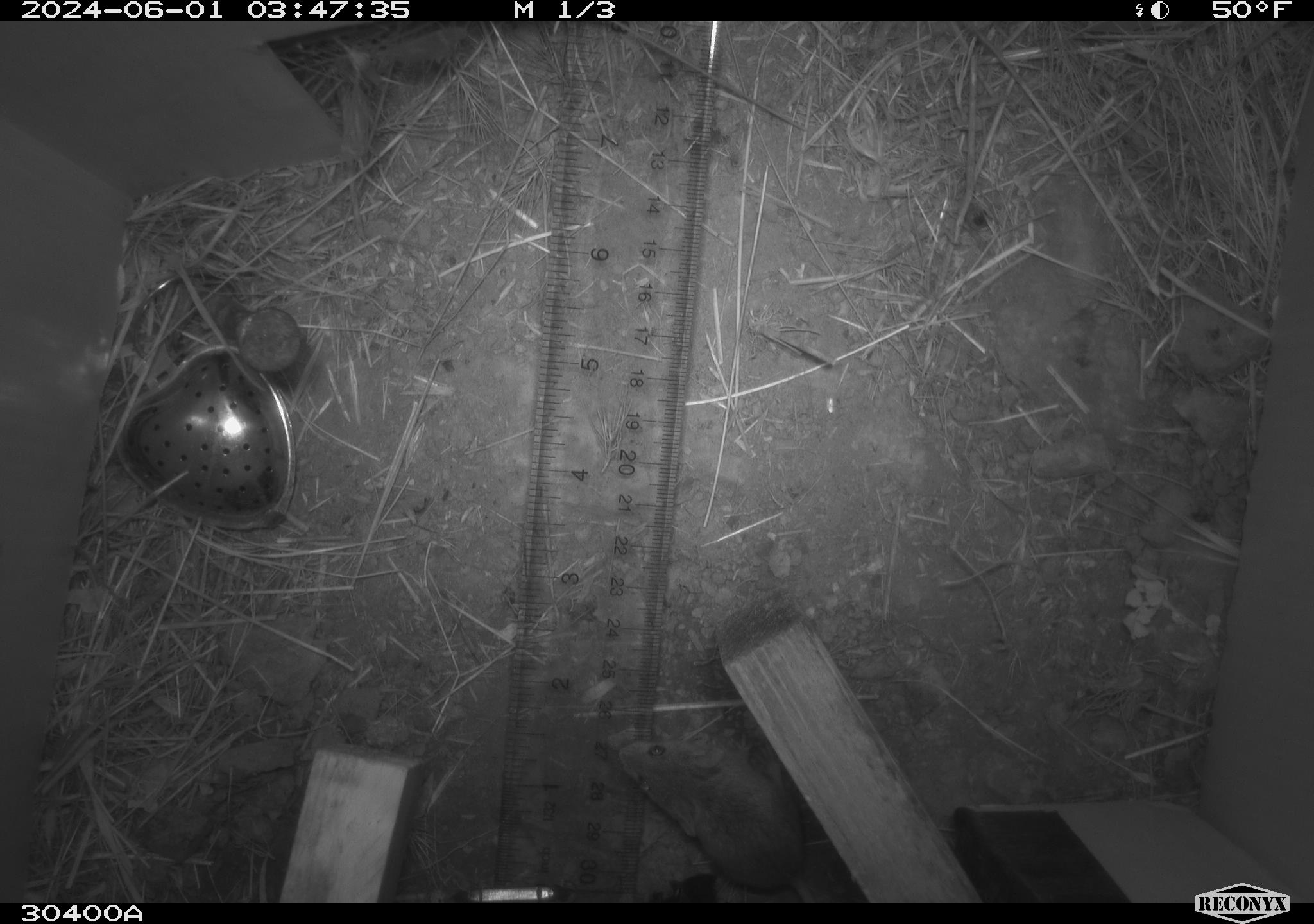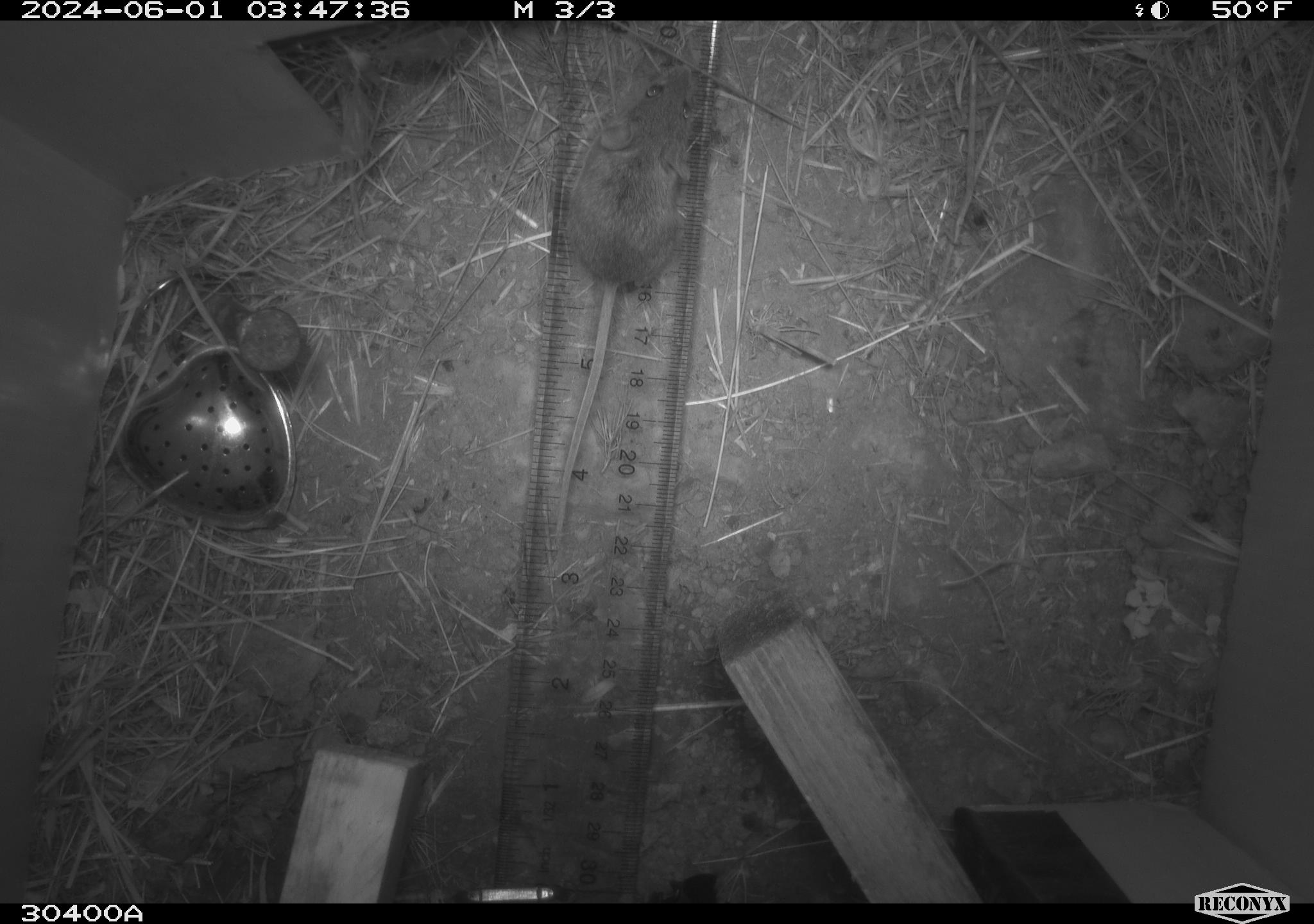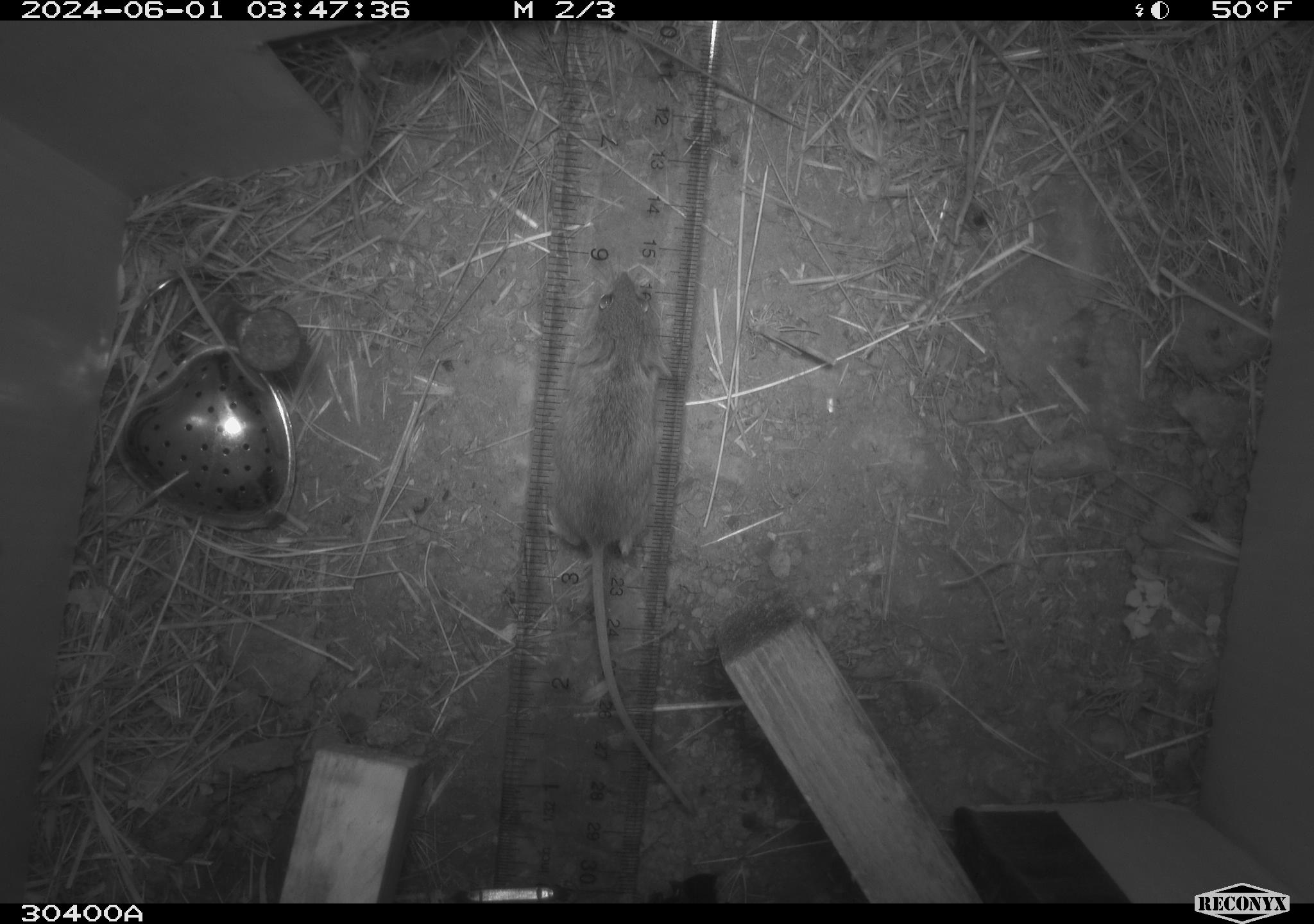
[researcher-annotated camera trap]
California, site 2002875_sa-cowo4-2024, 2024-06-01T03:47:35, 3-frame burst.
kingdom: Animalia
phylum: Chordata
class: Mammalia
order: Rodentia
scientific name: Rodentia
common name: mouse species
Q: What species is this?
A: Mouse species (Rodentia).